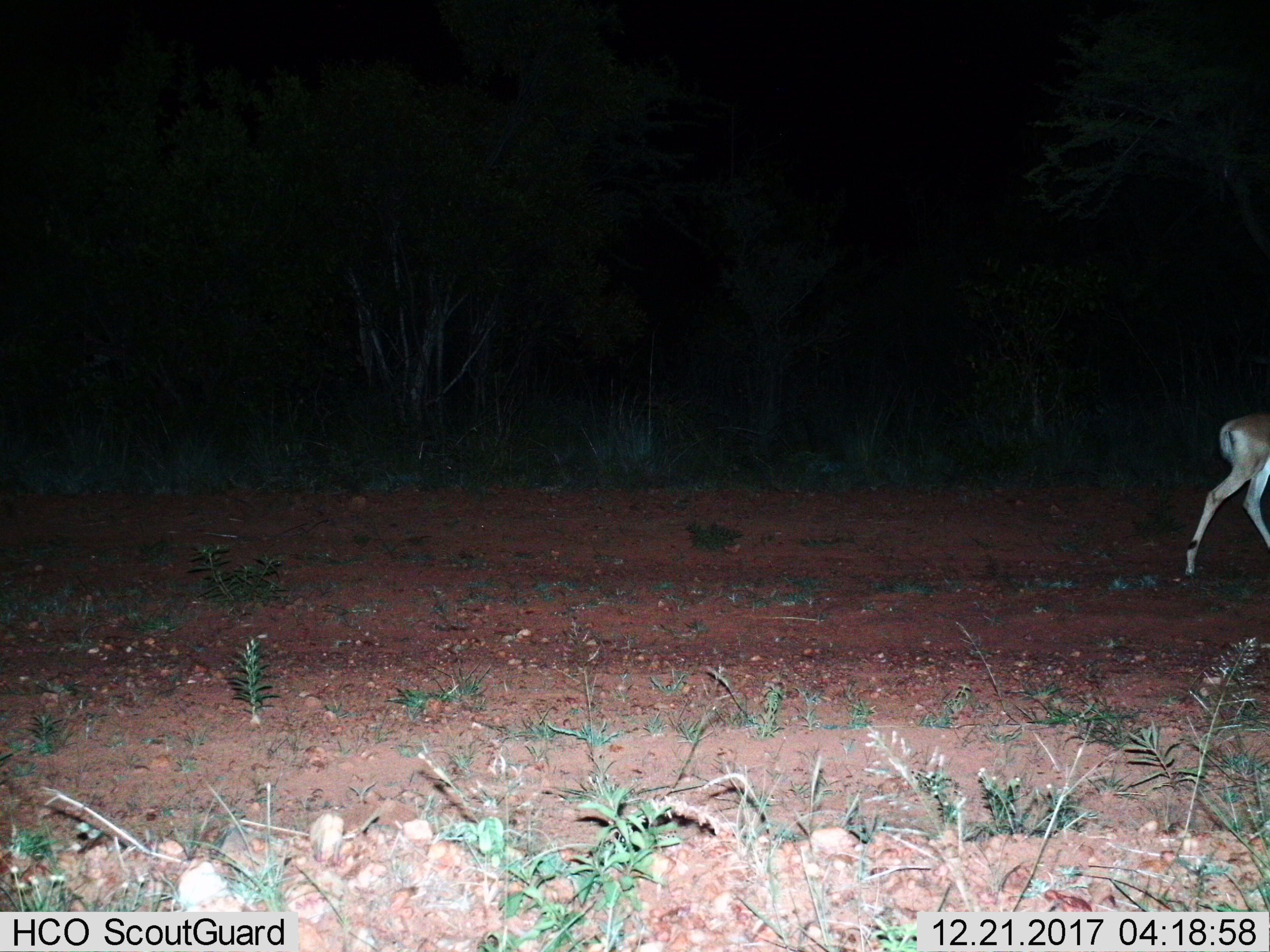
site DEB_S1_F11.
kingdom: Animalia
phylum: Chordata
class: Mammalia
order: Artiodactyla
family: Bovidae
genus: Aepyceros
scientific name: Aepyceros melampus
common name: impala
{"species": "impala (Aepyceros melampus)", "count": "1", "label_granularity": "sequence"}